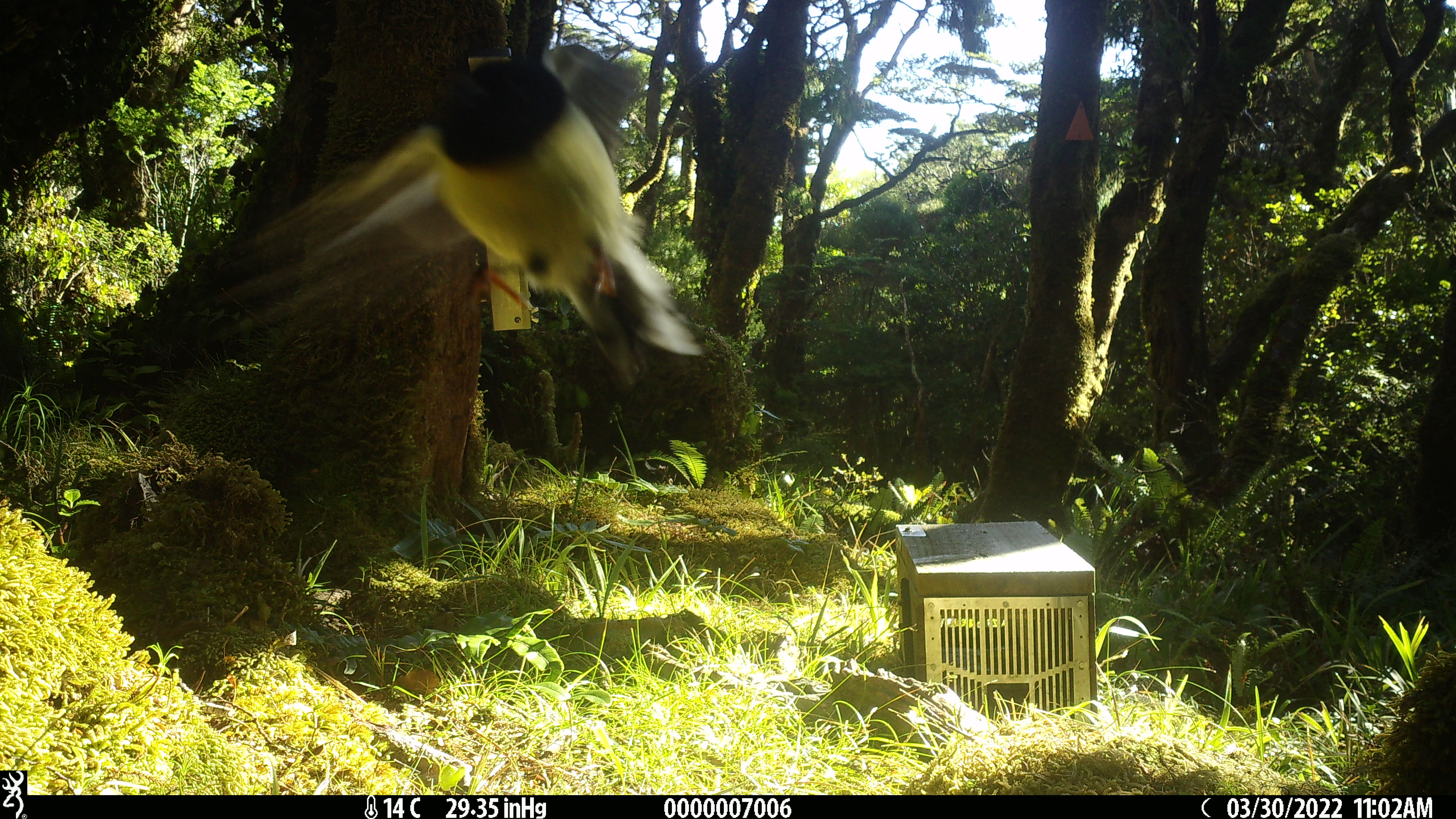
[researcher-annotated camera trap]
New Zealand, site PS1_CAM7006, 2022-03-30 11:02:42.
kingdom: Animalia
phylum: Chordata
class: Aves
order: Passeriformes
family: Petroicidae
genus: Petroica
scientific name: Petroica macrocephala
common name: tomtit